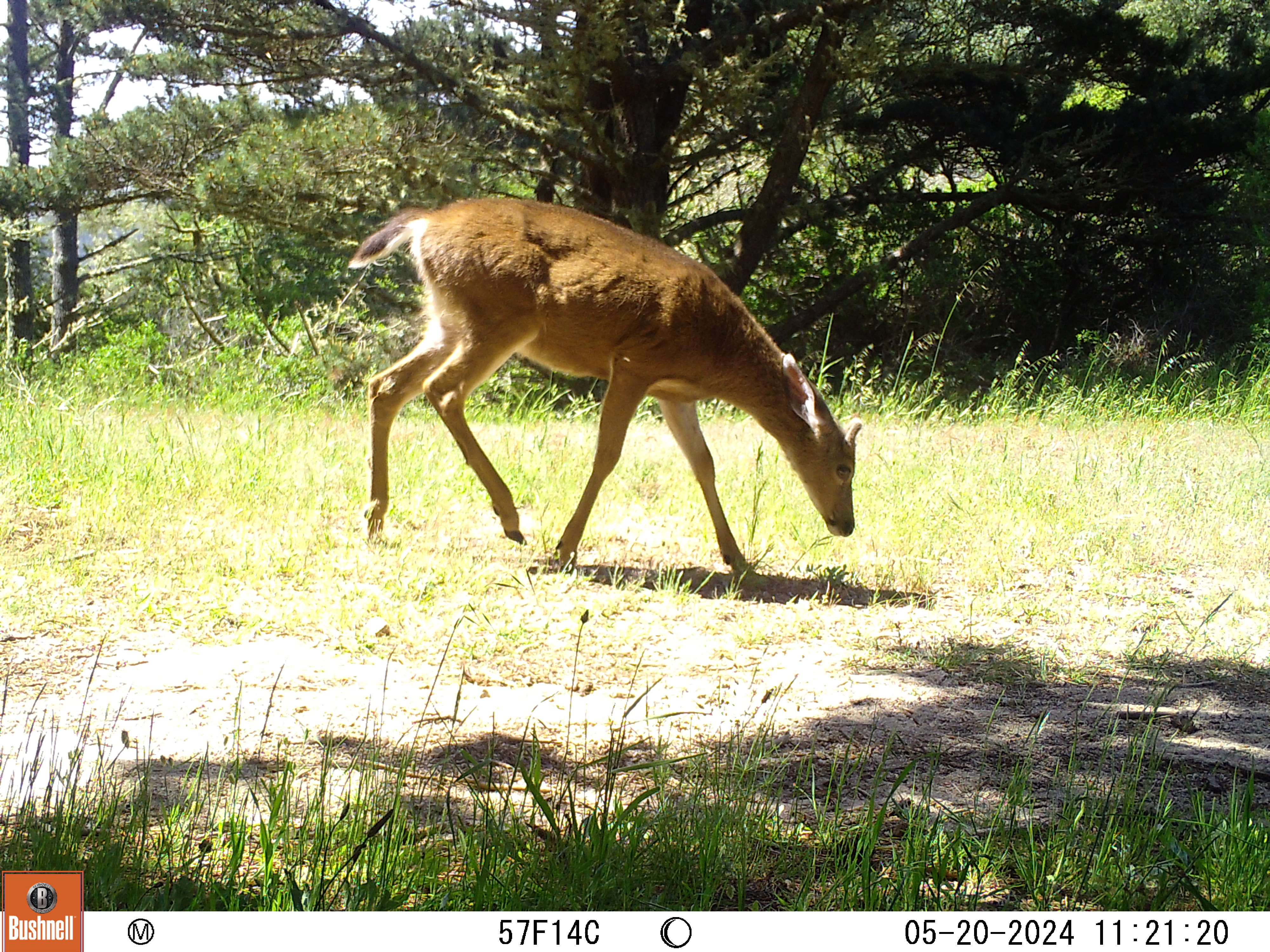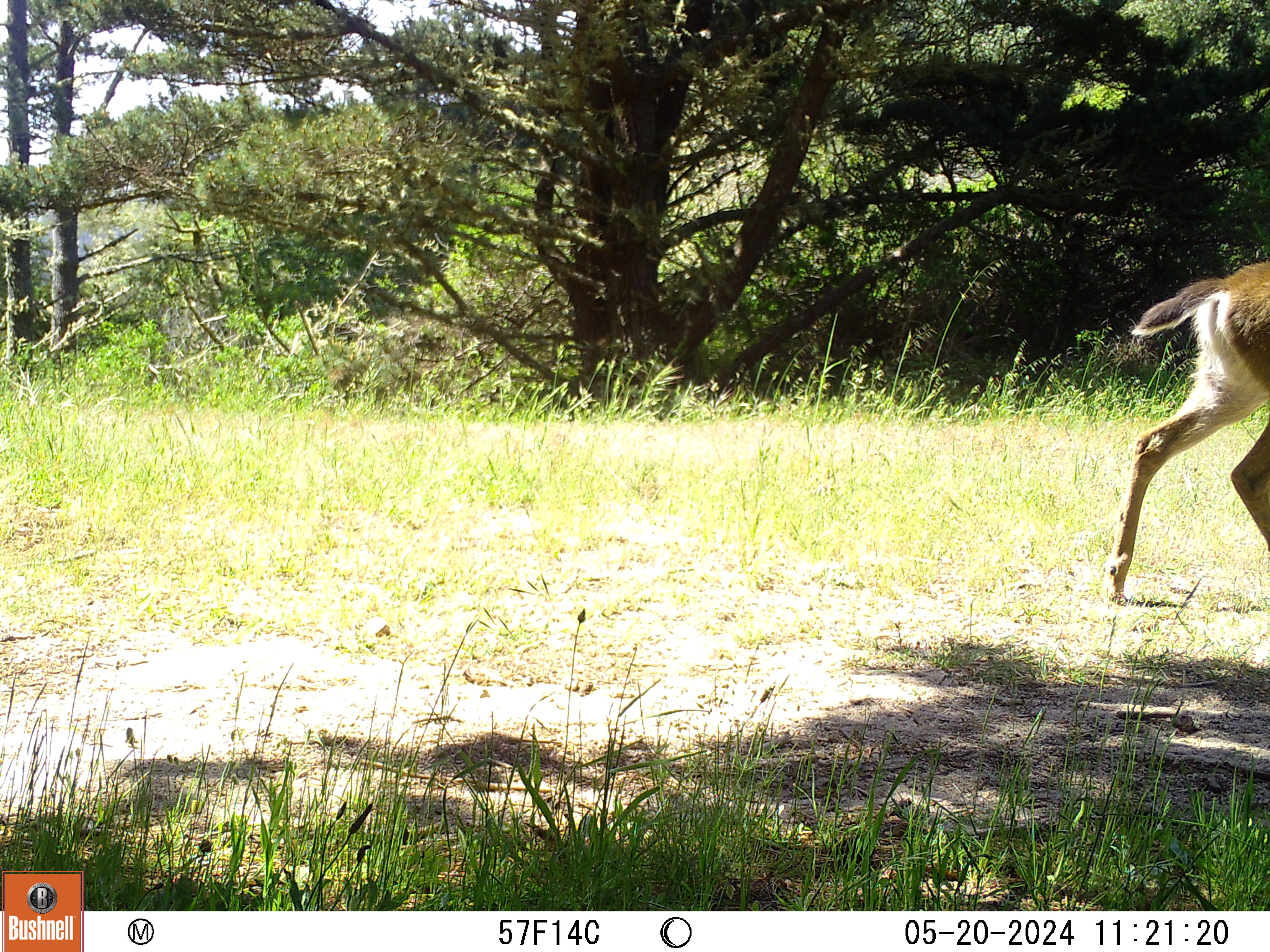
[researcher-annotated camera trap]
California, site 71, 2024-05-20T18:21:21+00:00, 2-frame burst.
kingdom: Animalia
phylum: Chordata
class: Mammalia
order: Artiodactyla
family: Cervidae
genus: Odocoileus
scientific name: Odocoileus hemionus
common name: mule deer